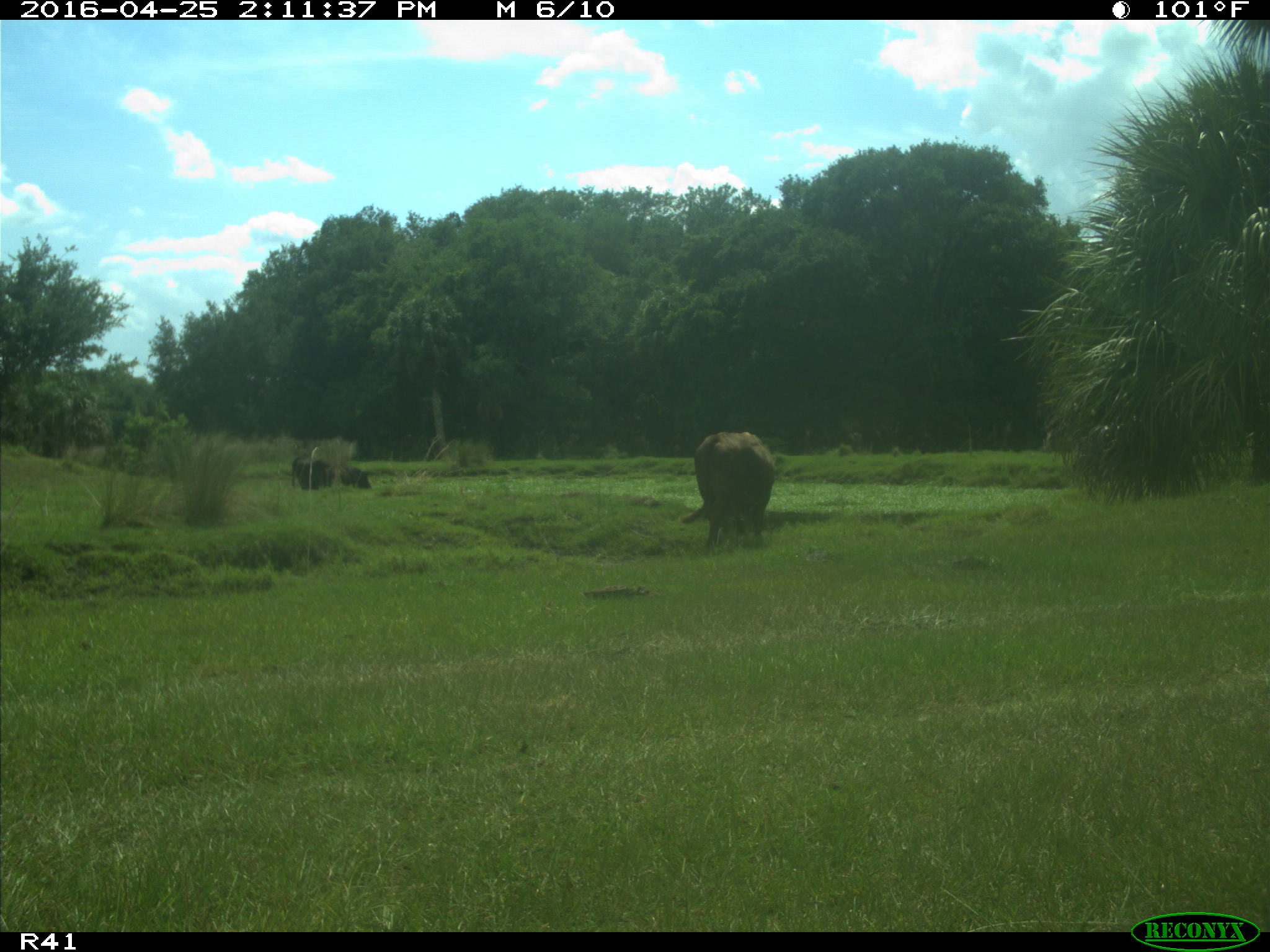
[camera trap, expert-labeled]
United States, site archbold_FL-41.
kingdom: Animalia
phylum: Chordata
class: Mammalia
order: Artiodactyla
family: Bovidae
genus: Bos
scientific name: Bos taurus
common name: domestic cow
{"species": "Bos taurus (domestic cow)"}